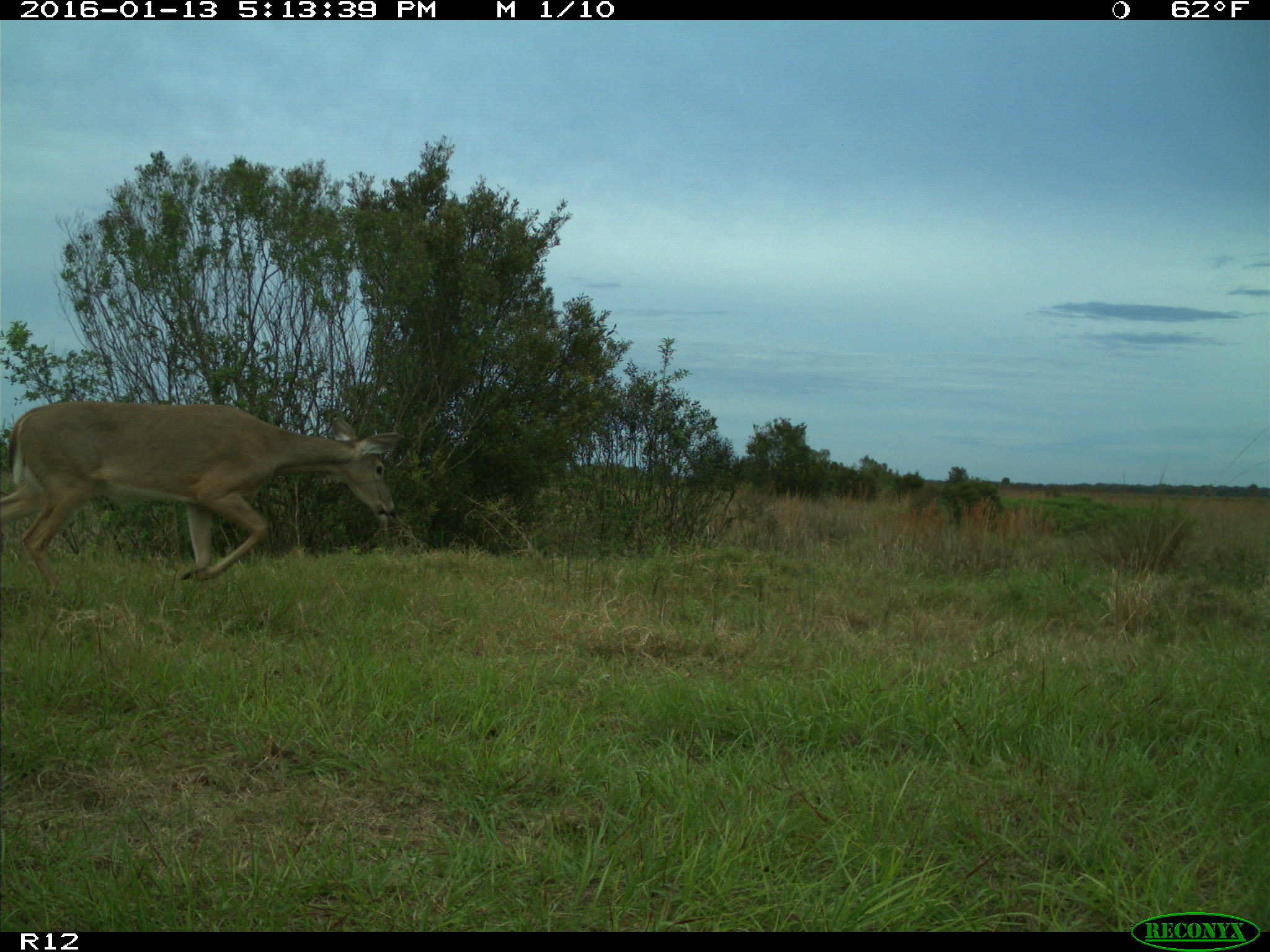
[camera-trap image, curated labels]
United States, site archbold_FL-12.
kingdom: Animalia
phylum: Chordata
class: Mammalia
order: Artiodactyla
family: Cervidae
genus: Odocoileus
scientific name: Odocoileus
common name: deer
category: unidentified deer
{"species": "unidentified deer (deer) (Odocoileus)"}